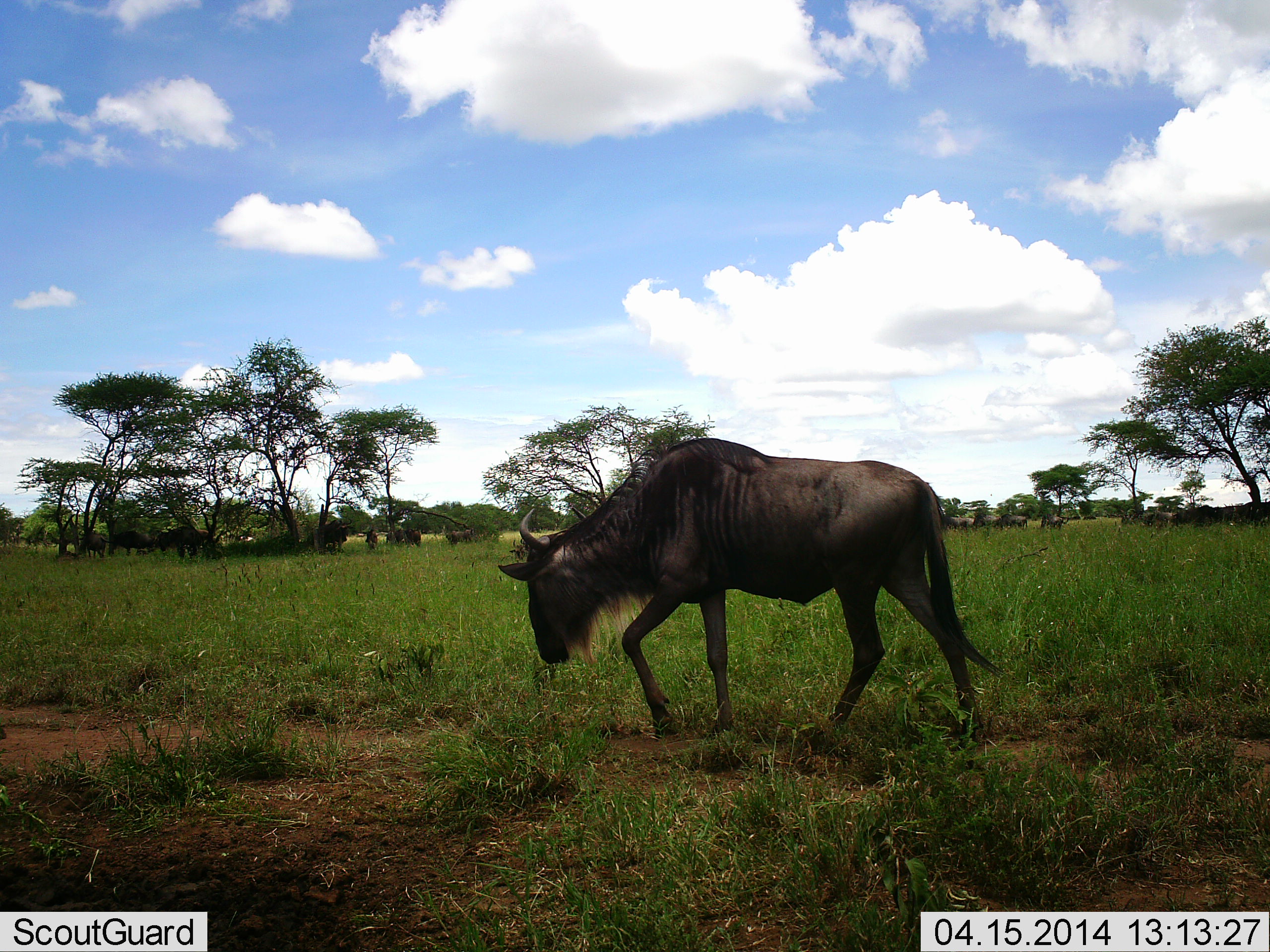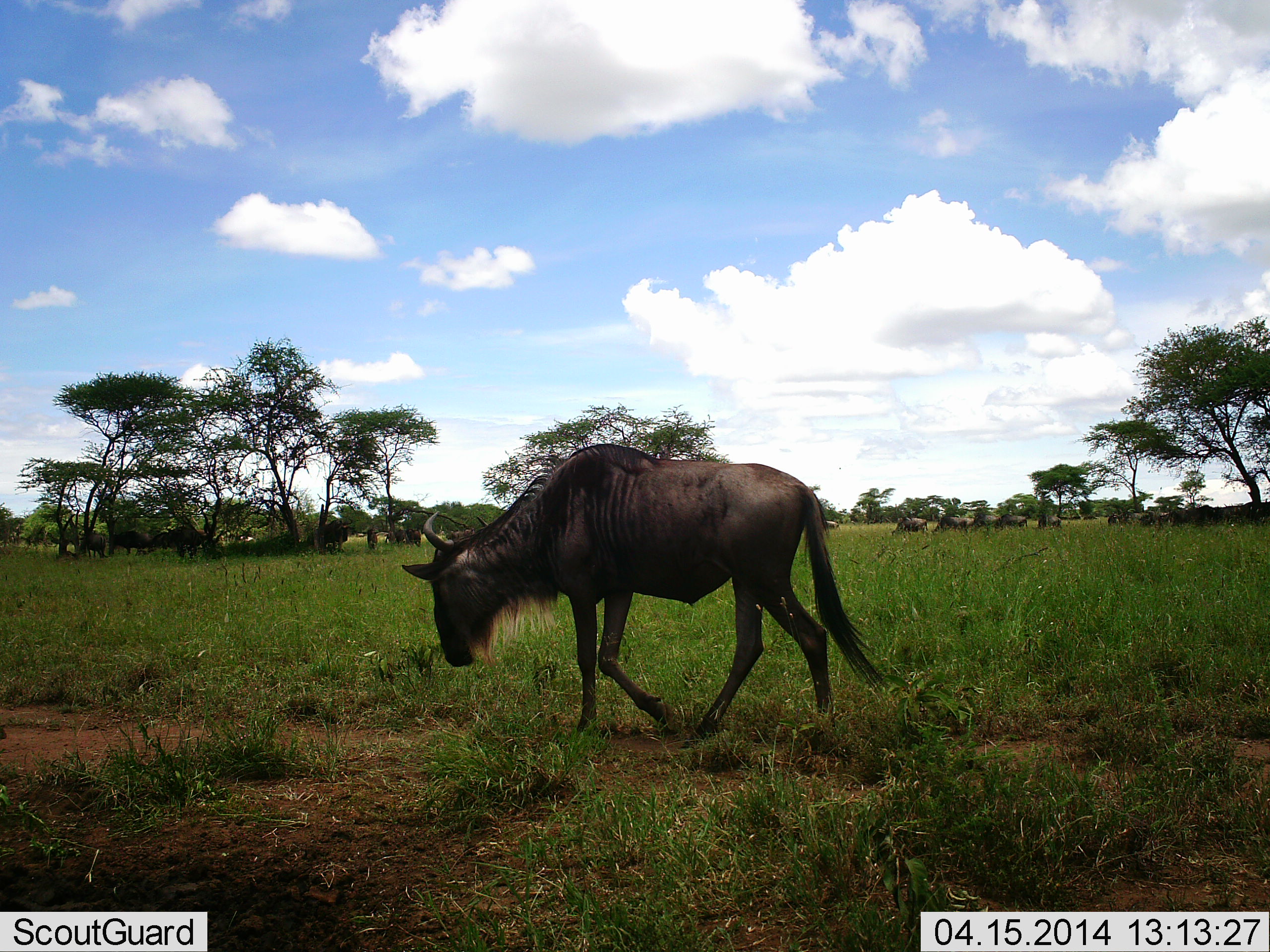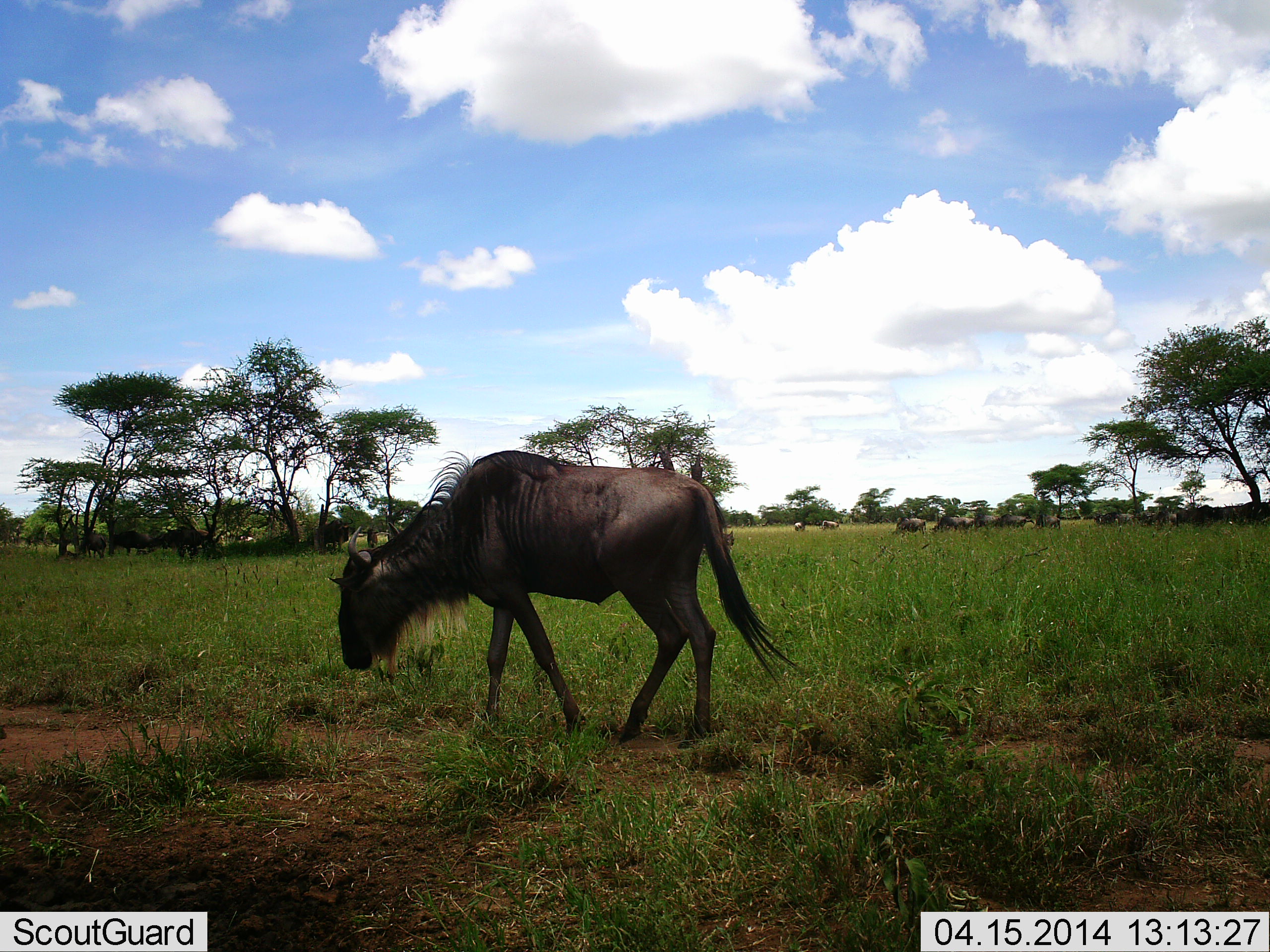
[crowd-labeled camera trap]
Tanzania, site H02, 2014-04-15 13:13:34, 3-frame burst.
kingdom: Animalia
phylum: Chordata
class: Mammalia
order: Artiodactyla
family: Bovidae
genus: Connochaetes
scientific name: Connochaetes taurinus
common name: blue wildebeest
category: wildebeest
Wildebeest (blue wildebeest) (Connochaetes taurinus), count 11-50. Behavior (volunteer vote fractions): standing 50%, resting 10%, moving 100%, interacting 0%. Young present (vote fraction): 0%. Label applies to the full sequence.